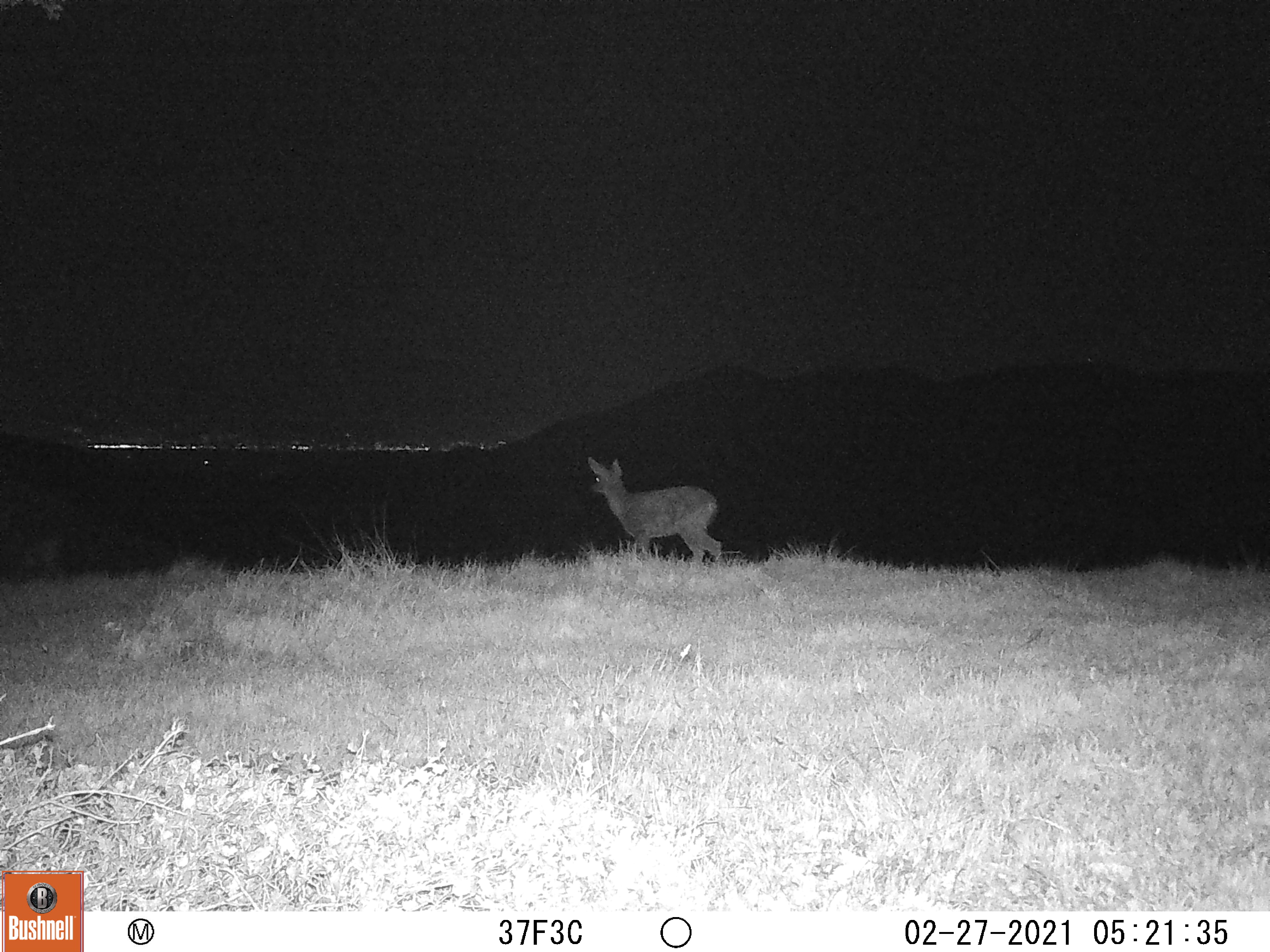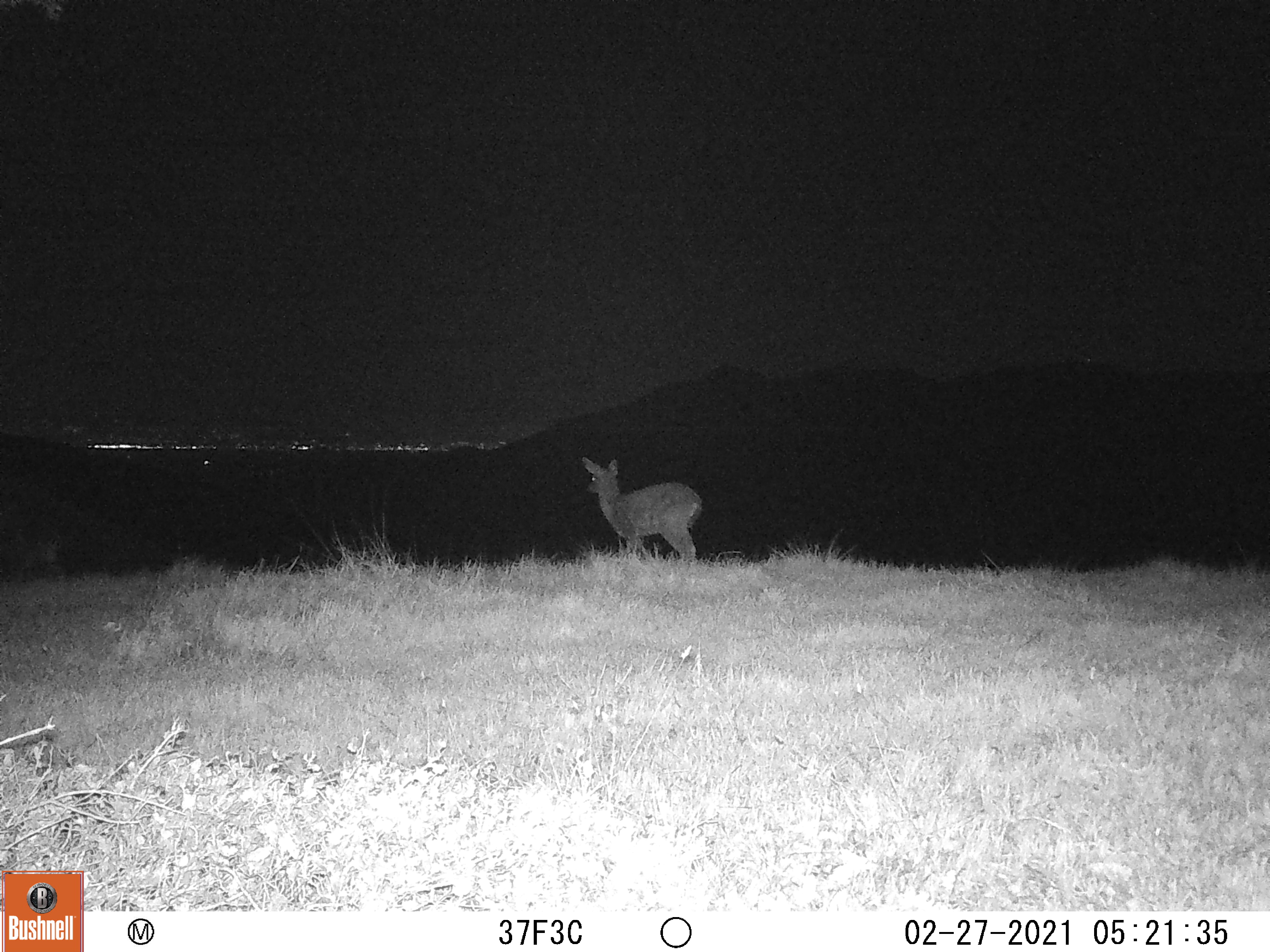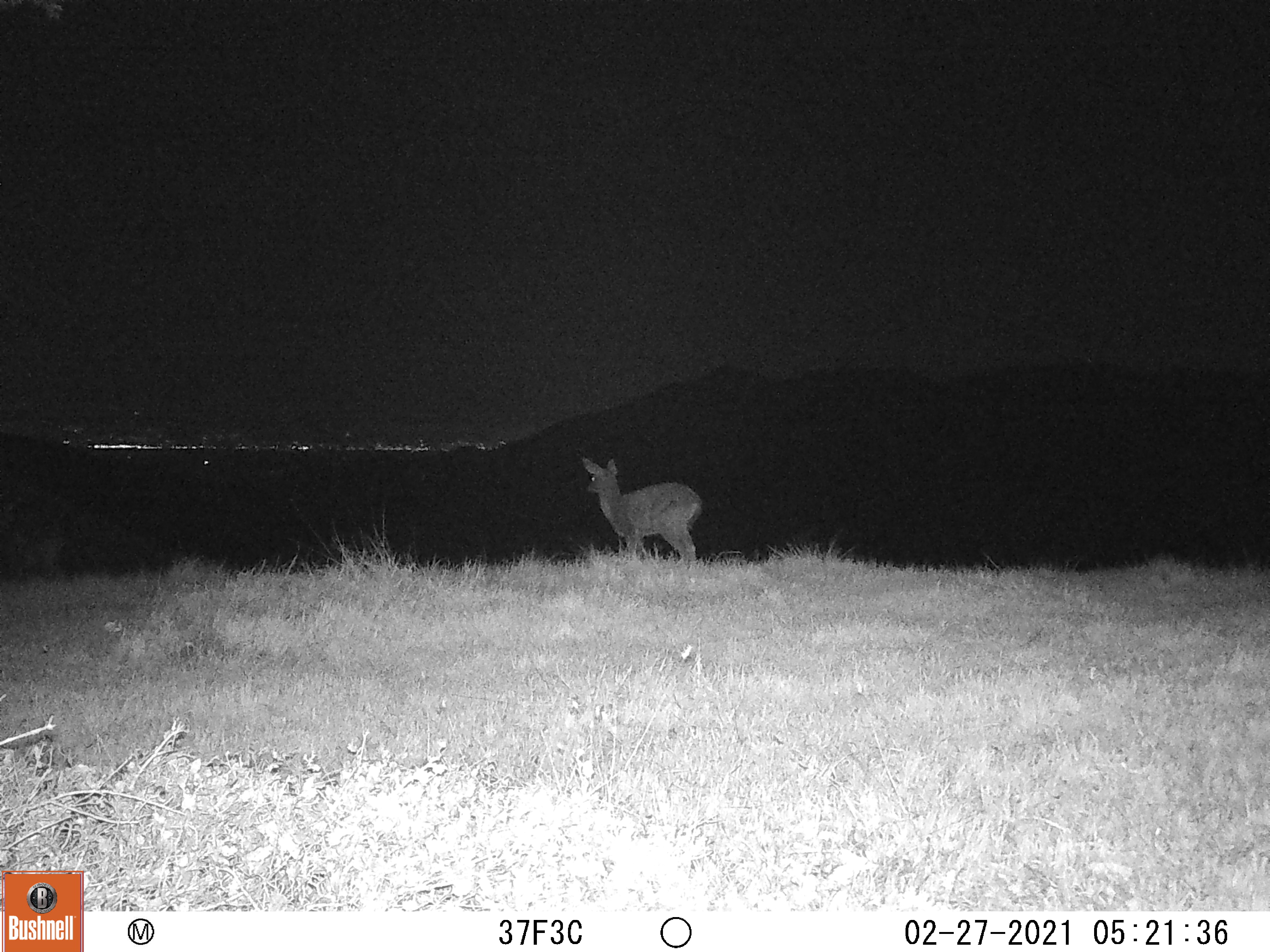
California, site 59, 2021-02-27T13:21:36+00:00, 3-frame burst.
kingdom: Animalia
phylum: Chordata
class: Mammalia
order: Artiodactyla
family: Cervidae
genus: Odocoileus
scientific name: Odocoileus hemionus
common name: mule deer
Mule deer (Odocoileus hemionus).